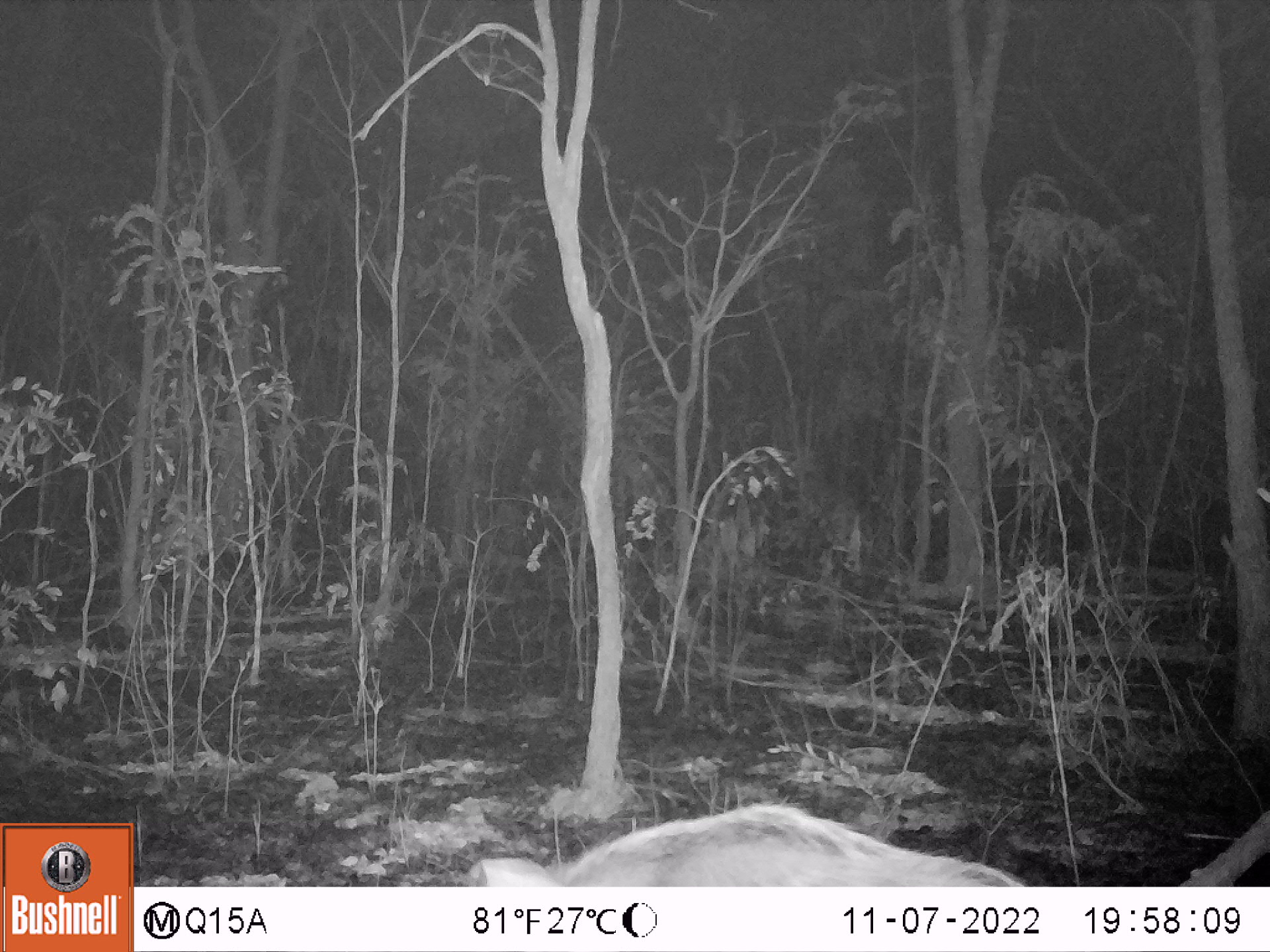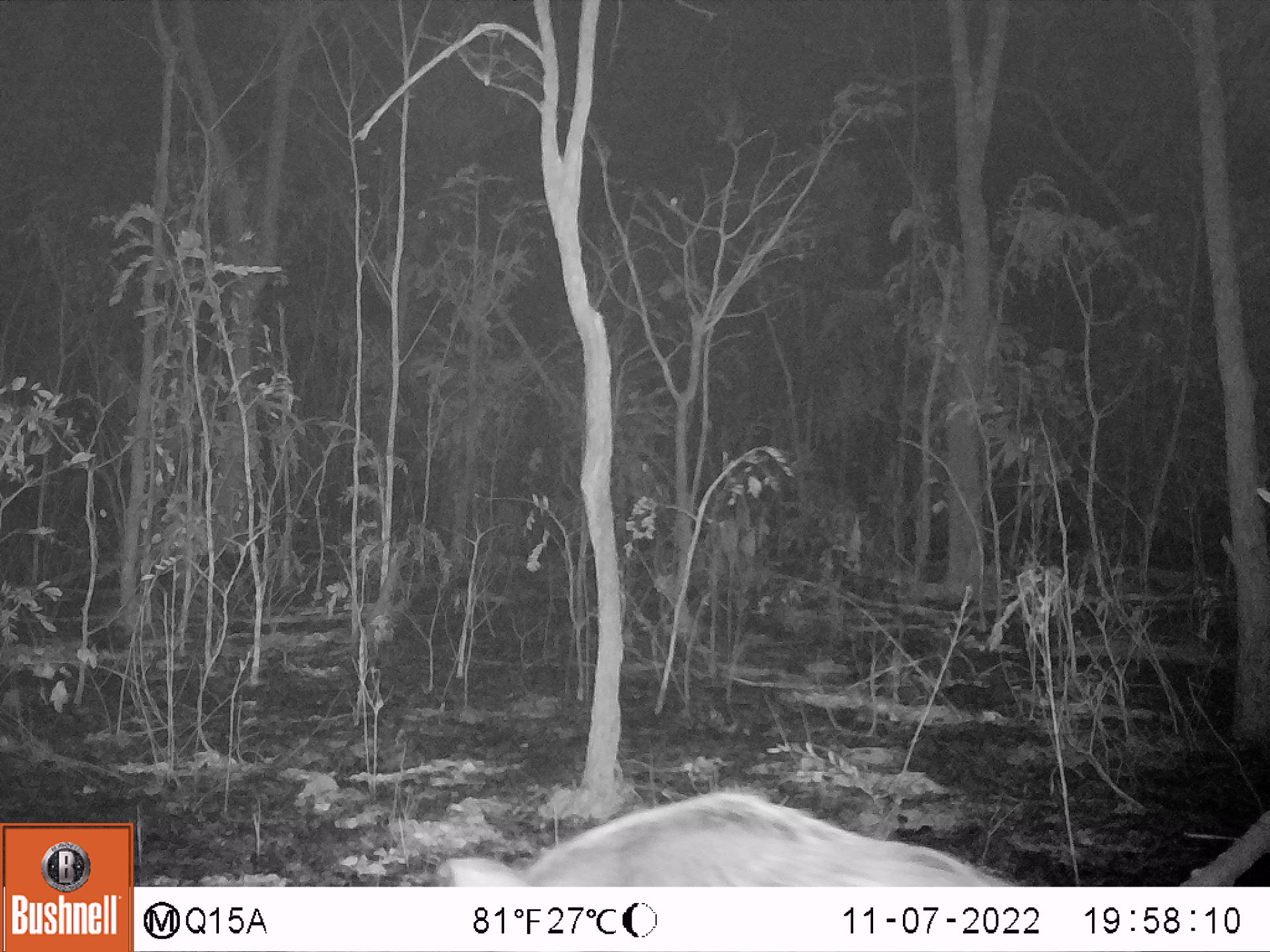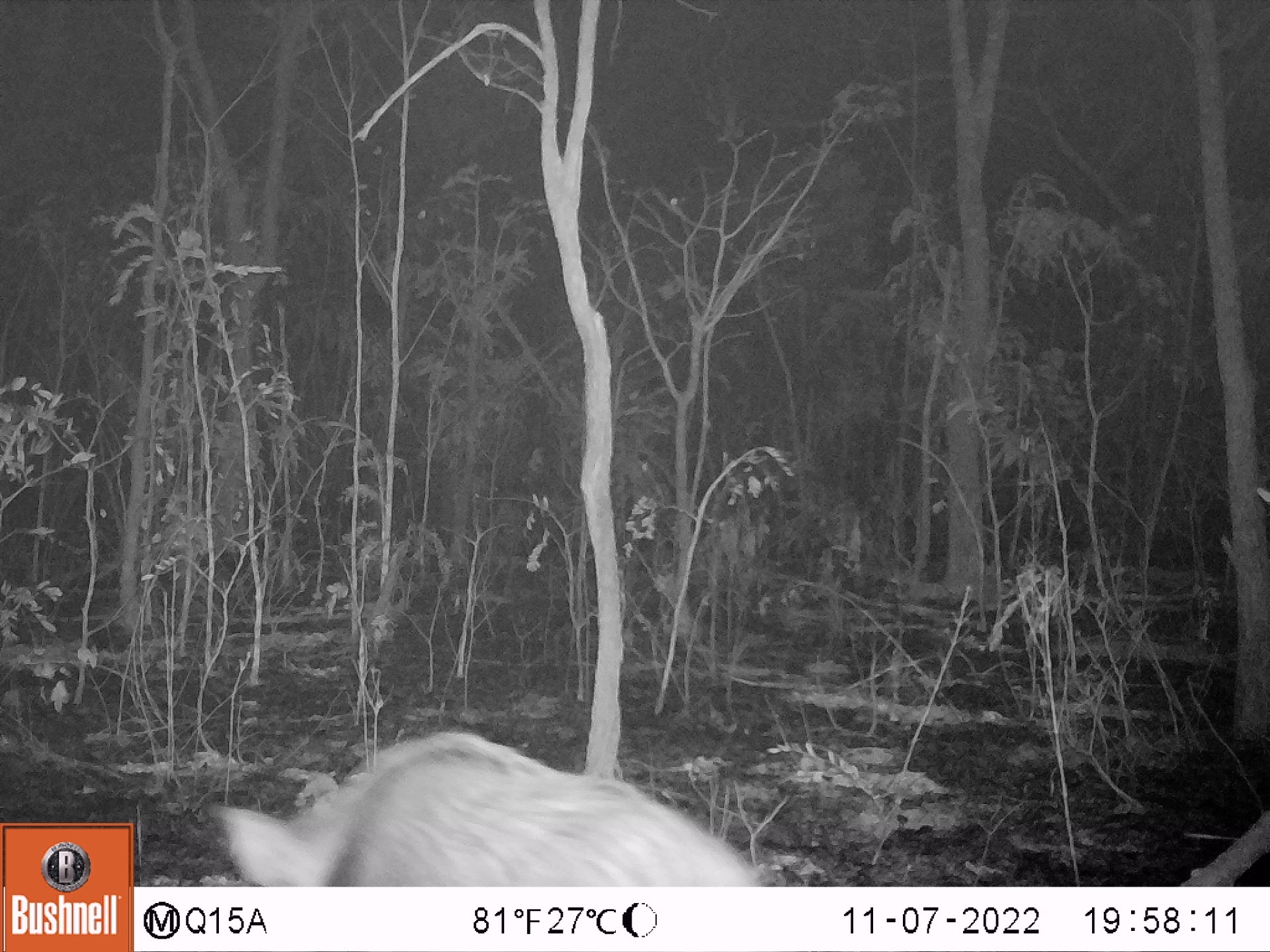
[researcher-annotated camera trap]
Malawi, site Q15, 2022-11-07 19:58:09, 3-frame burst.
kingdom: Animalia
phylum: Chordata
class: Mammalia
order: Artiodactyla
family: Suidae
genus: Potamochoerus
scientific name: Potamochoerus larvatus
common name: bushpig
Bushpig (Potamochoerus larvatus), count 1.